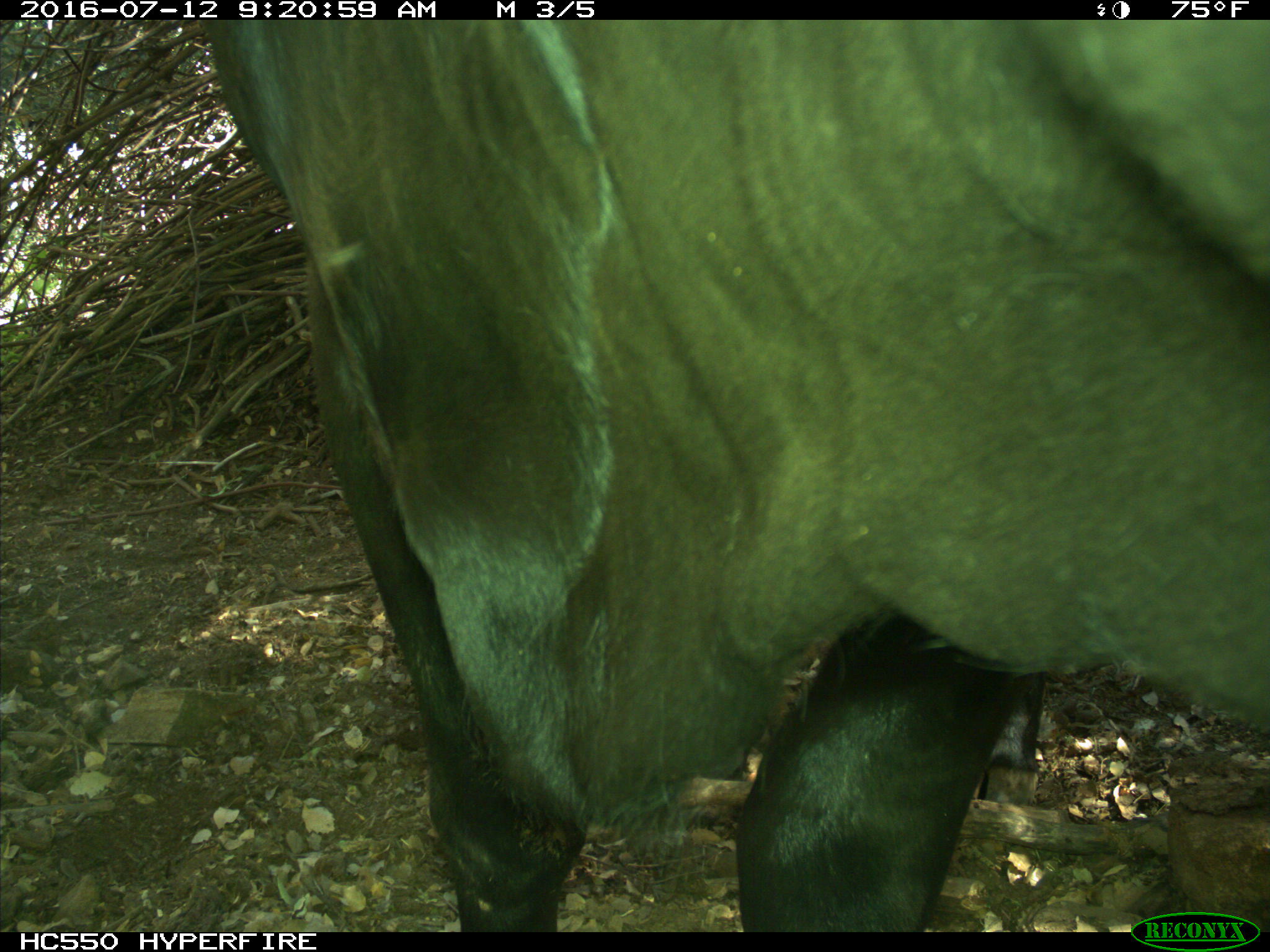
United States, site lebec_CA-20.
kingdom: Animalia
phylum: Chordata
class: Mammalia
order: Artiodactyla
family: Bovidae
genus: Bos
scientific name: Bos taurus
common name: domestic cow